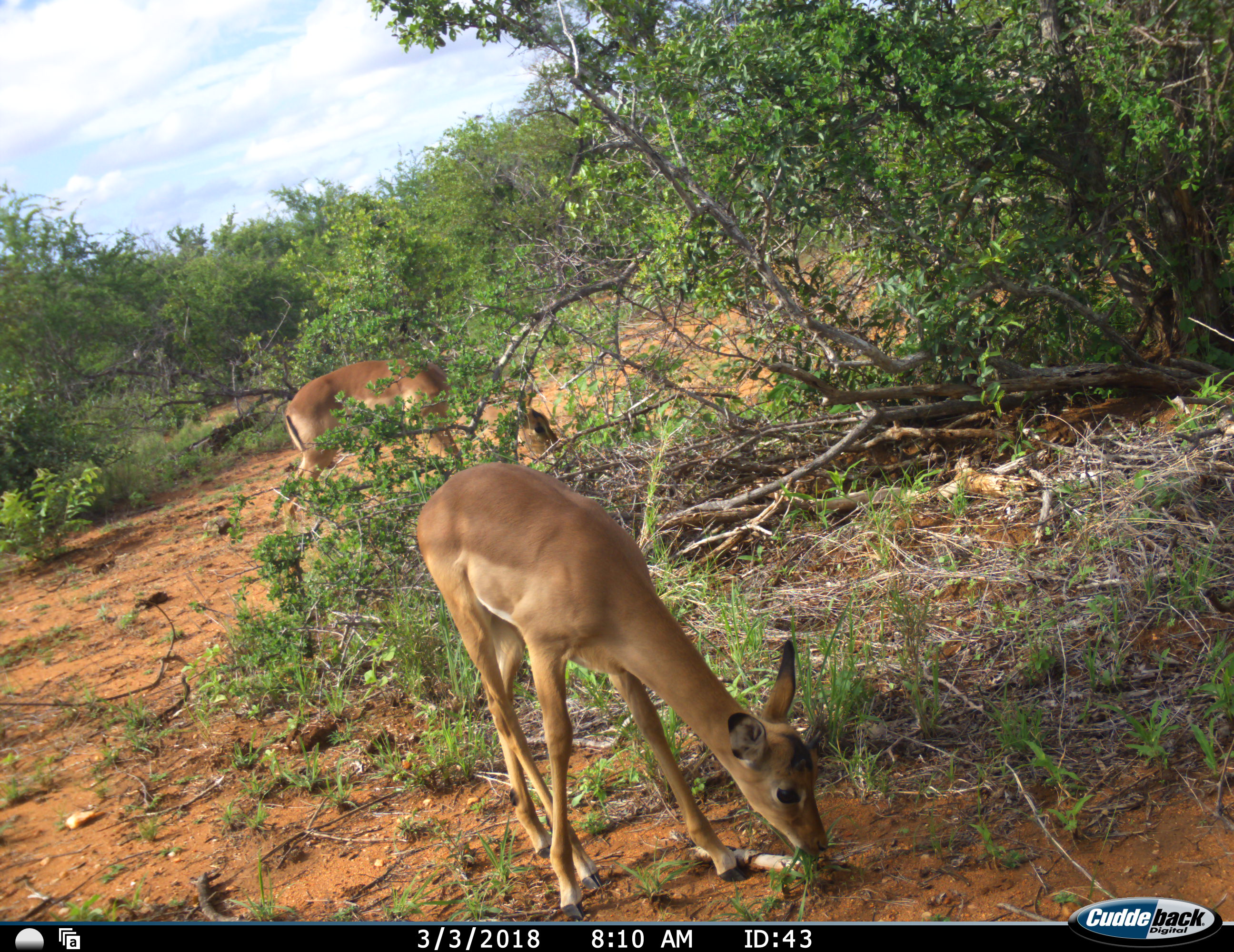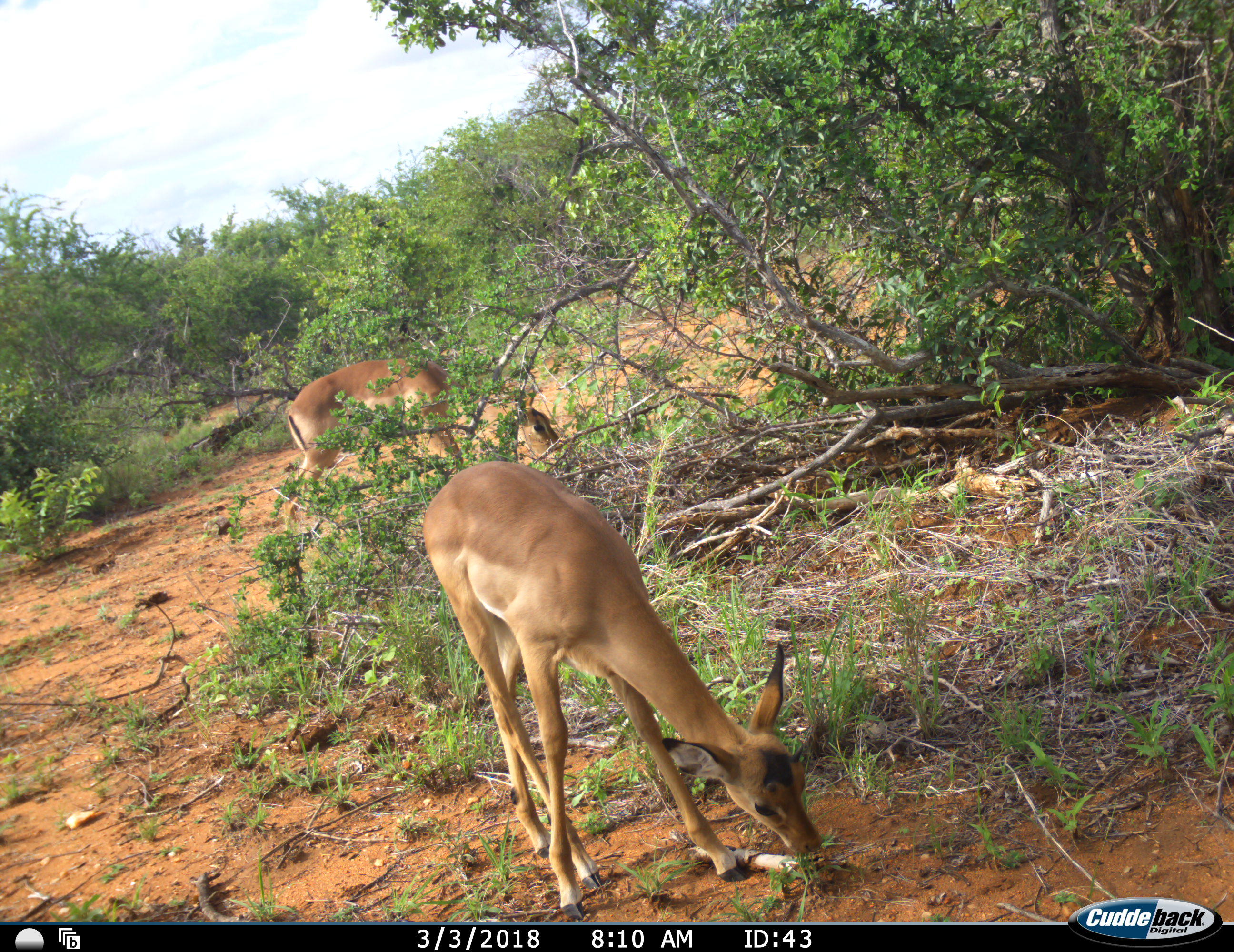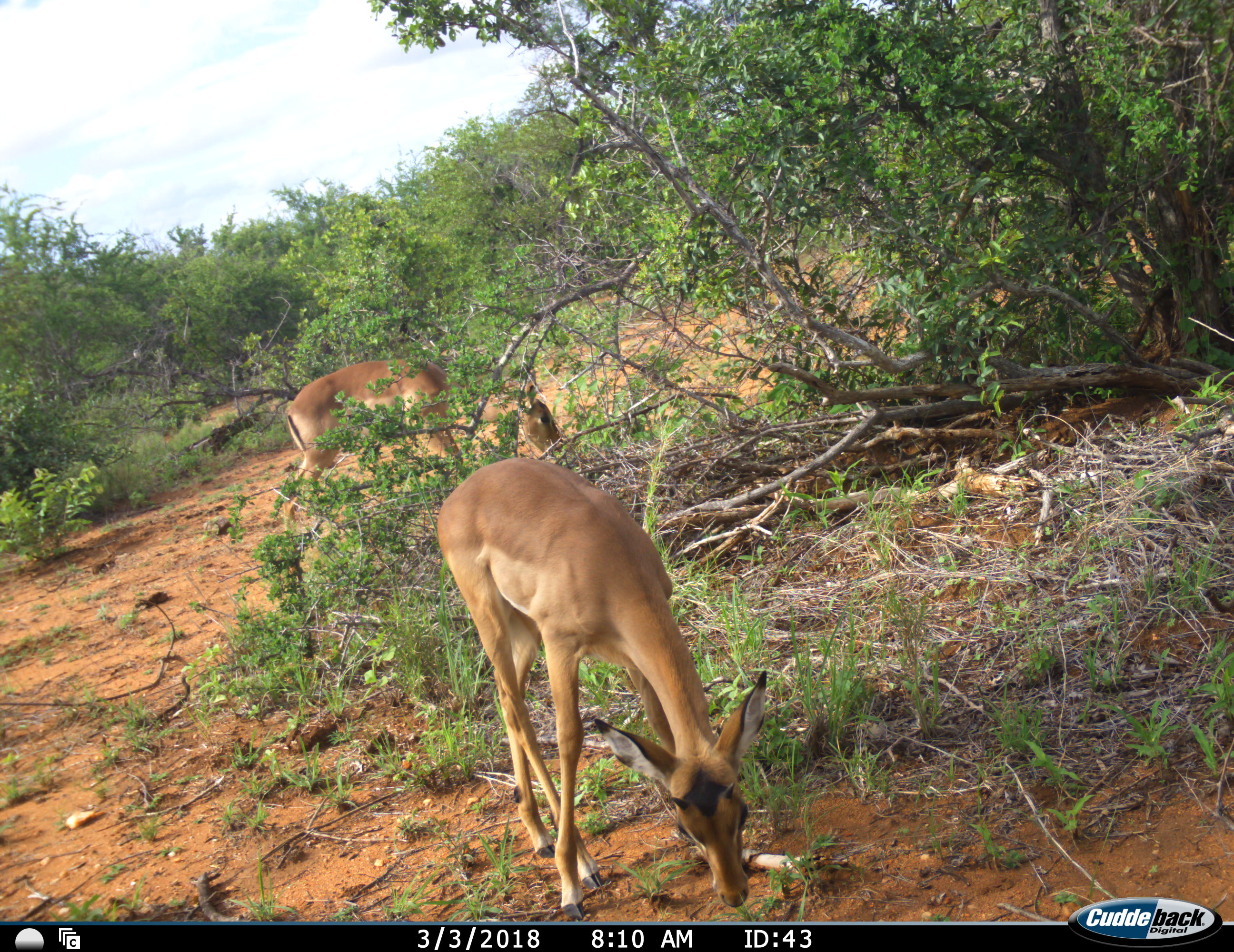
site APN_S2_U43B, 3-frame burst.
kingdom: Animalia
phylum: Chordata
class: Mammalia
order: Artiodactyla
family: Bovidae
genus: Aepyceros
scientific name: Aepyceros melampus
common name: impala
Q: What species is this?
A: Impala (Aepyceros melampus).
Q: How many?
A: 2.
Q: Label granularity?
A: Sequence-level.